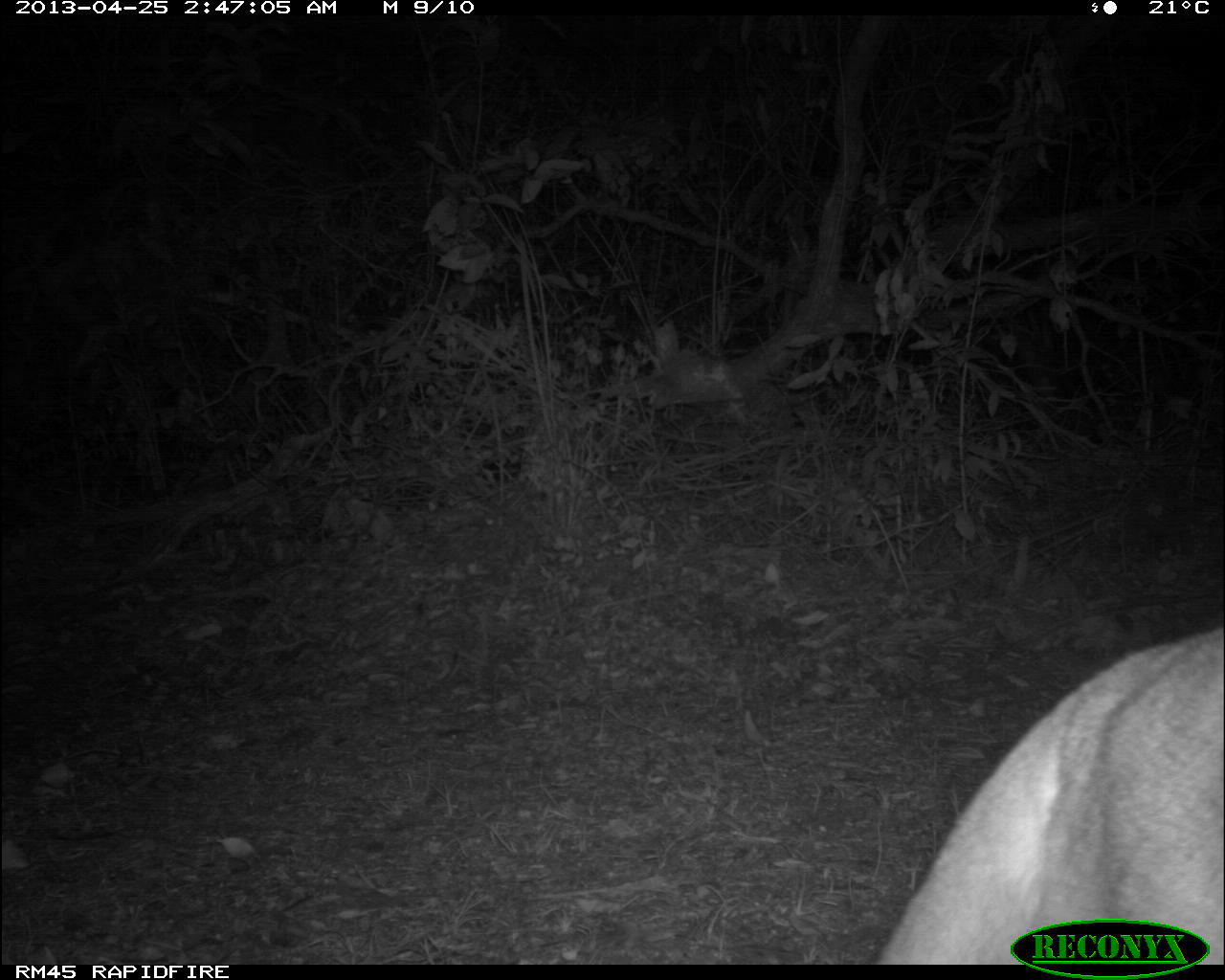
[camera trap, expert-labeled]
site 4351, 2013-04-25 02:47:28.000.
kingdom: Animalia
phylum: Chordata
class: Mammalia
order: Carnivora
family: Felidae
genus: Puma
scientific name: Puma concolor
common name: mountain lion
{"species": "Puma concolor (mountain lion)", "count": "2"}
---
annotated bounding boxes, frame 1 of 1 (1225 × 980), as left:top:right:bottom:
puma concolor: 860:615:1225:964